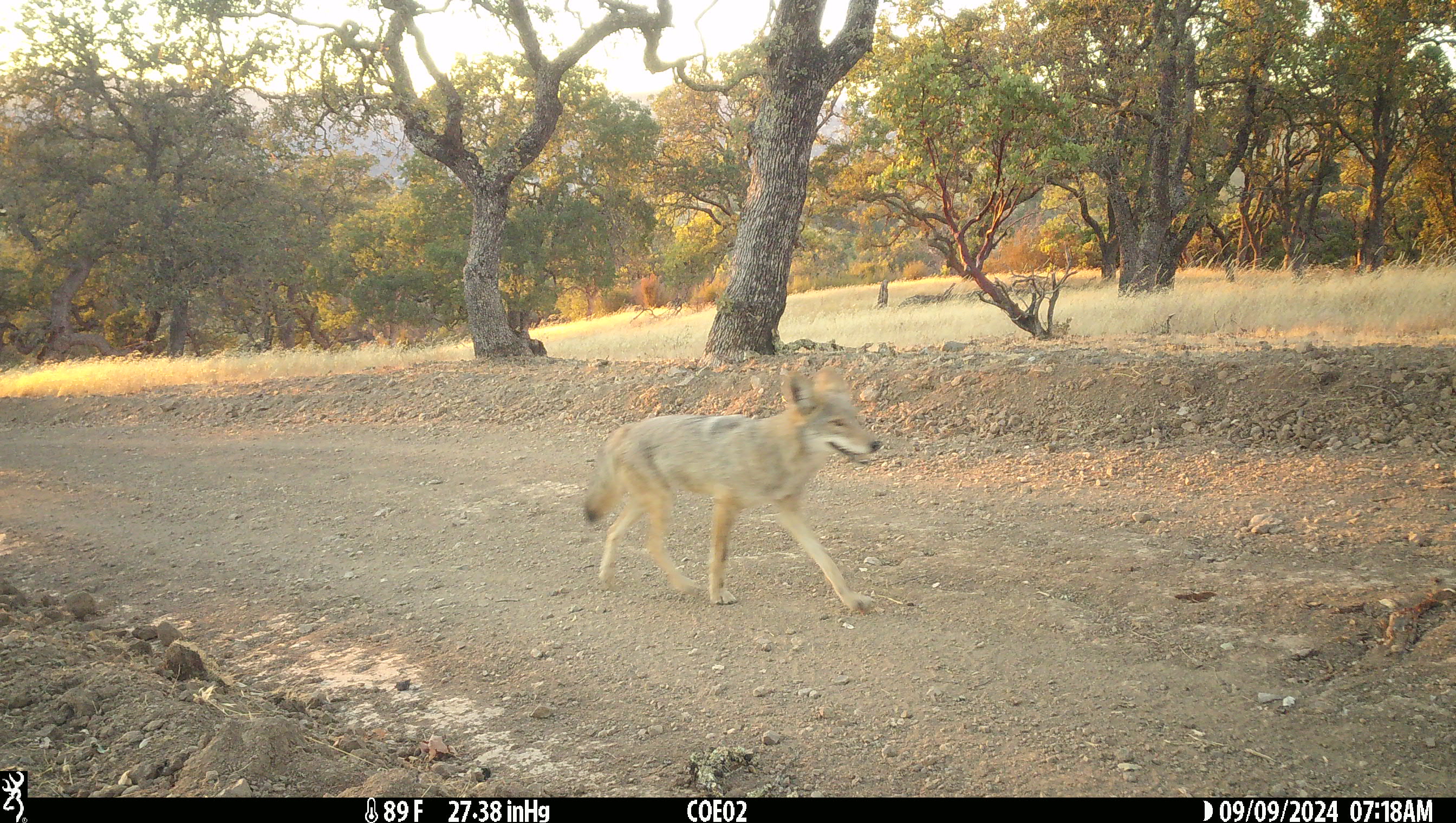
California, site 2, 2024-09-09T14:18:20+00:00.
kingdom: Animalia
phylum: Chordata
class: Mammalia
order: Carnivora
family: Canidae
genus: Canis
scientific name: Canis latrans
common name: coyote